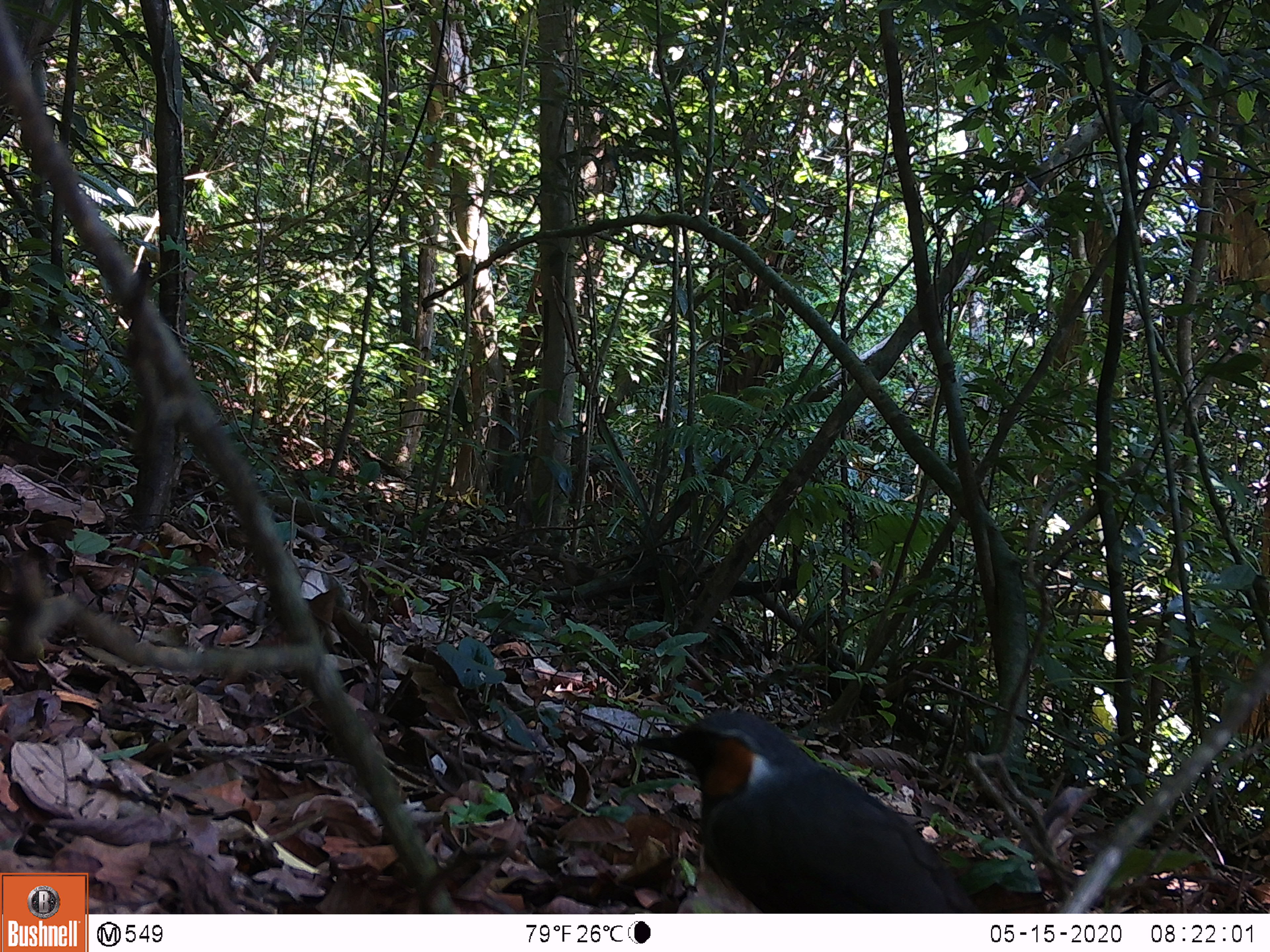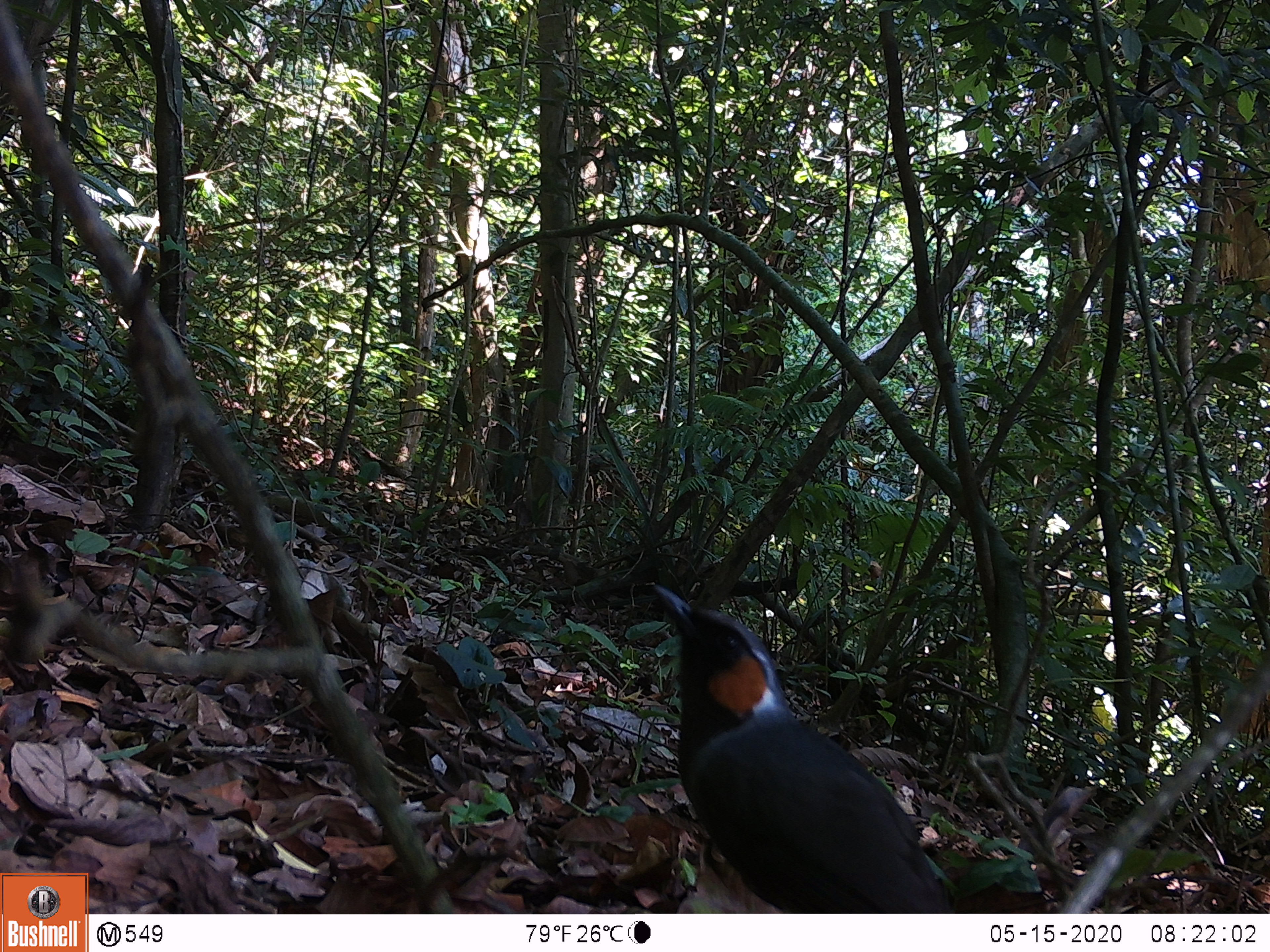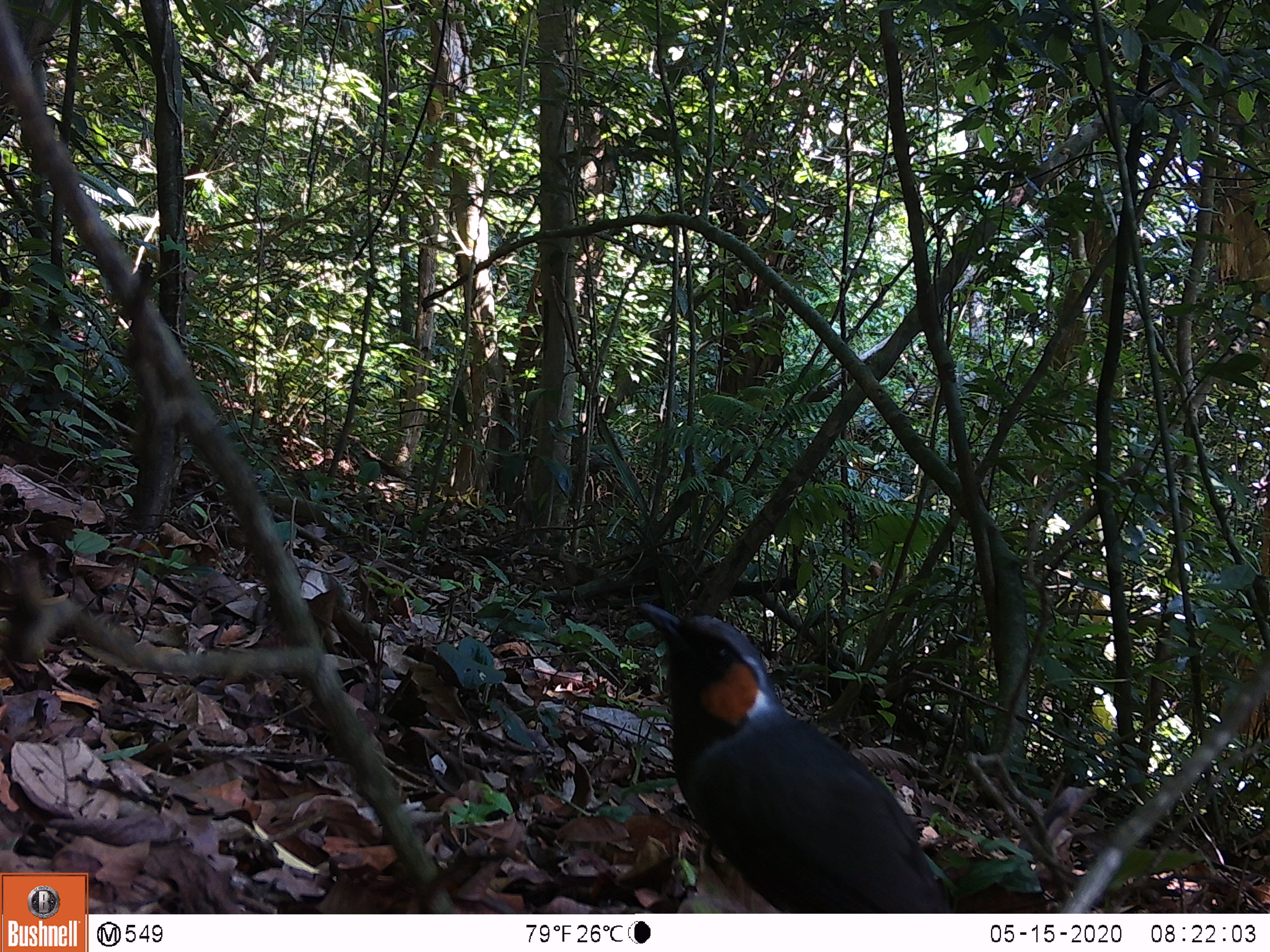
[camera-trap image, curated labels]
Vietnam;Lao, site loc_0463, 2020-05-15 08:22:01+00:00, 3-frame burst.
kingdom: Animalia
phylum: Chordata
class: Aves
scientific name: Aves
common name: bird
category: unidentified bird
Unidentified bird (bird) (Aves). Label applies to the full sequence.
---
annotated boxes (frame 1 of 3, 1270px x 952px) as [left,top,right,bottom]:
unidentified bird: [633,706,984,913]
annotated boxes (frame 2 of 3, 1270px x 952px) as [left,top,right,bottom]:
unidentified bird: [648,582,957,913]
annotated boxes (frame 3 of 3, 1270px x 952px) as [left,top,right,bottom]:
unidentified bird: [636,600,957,913]